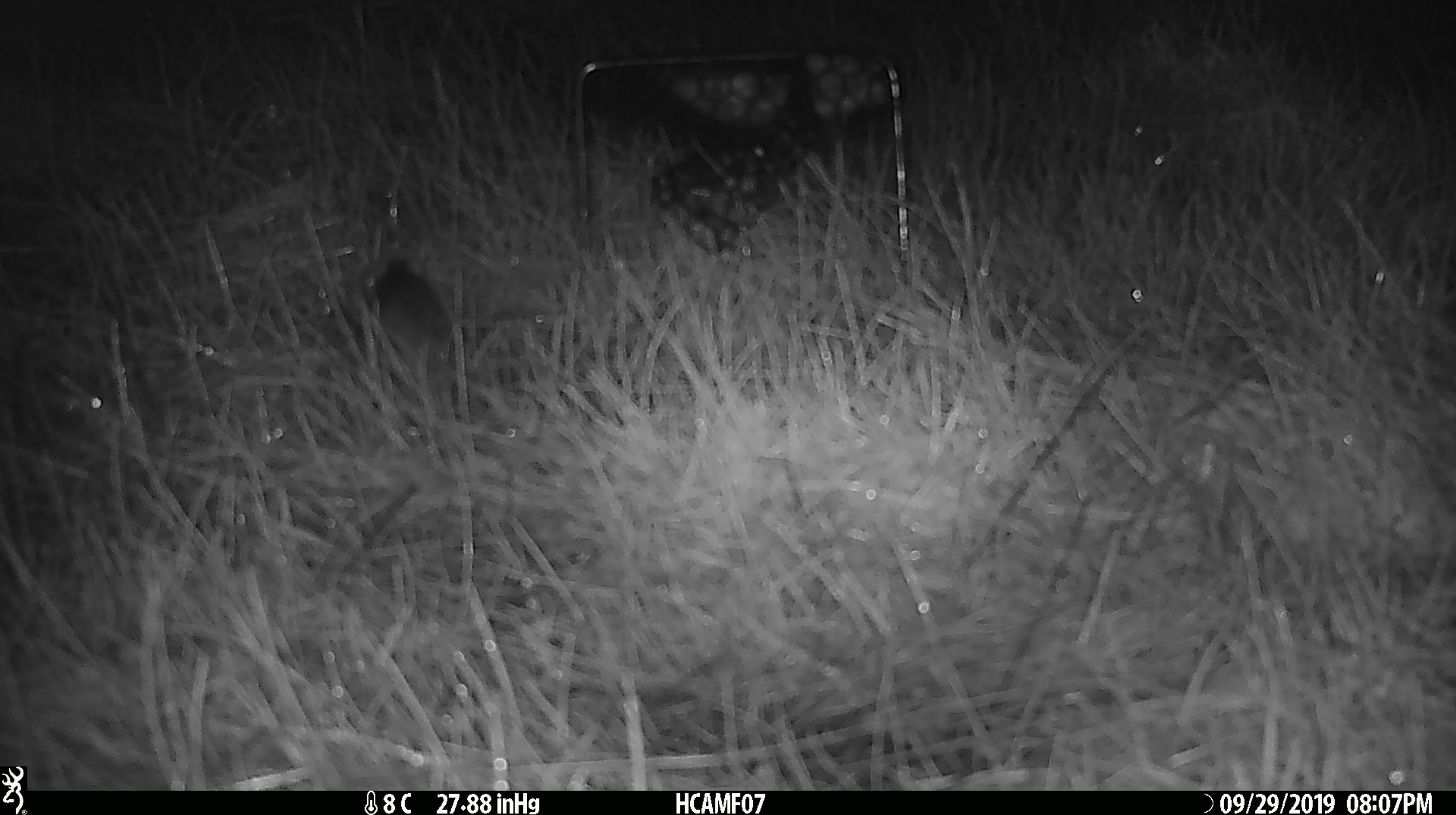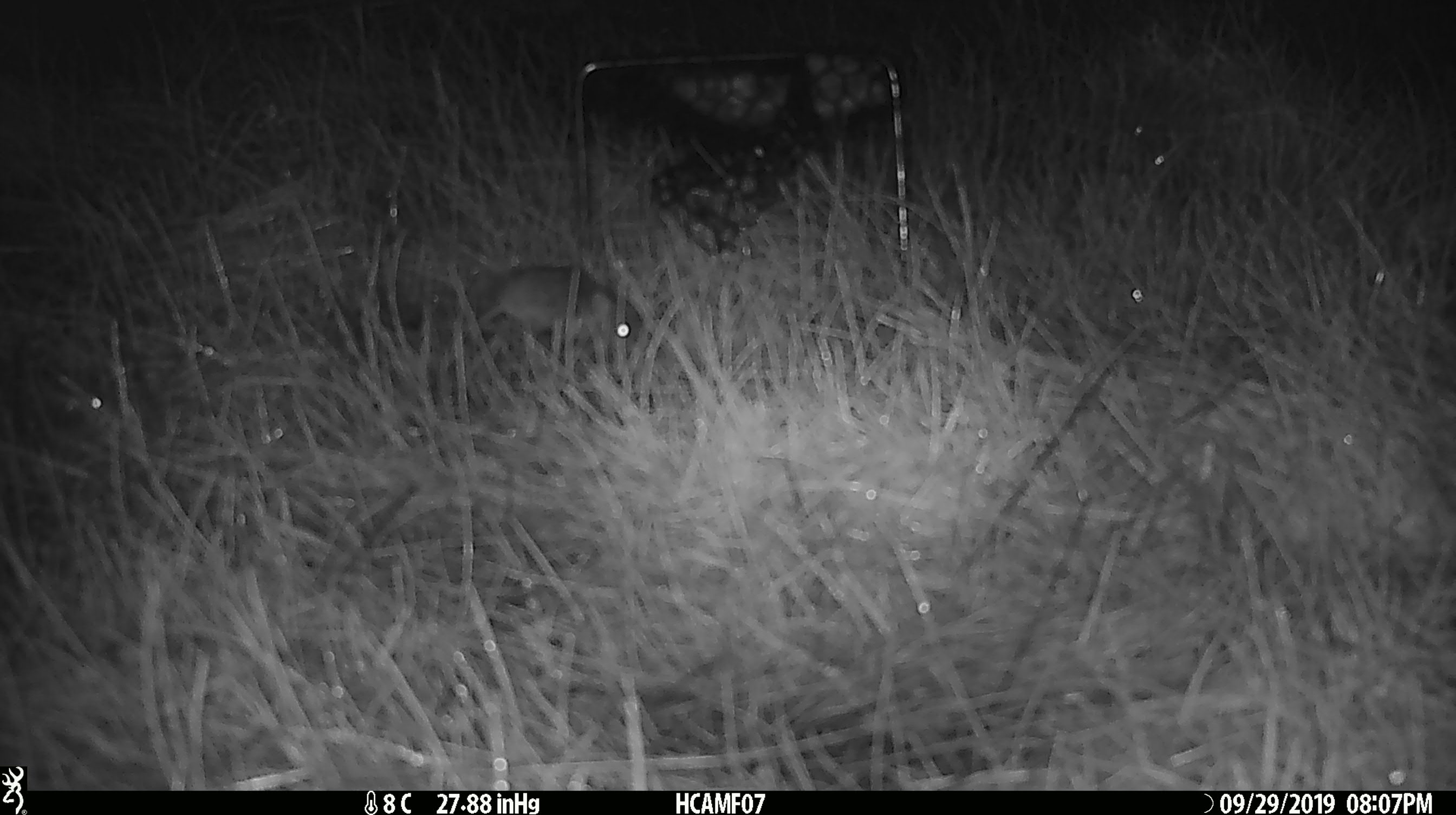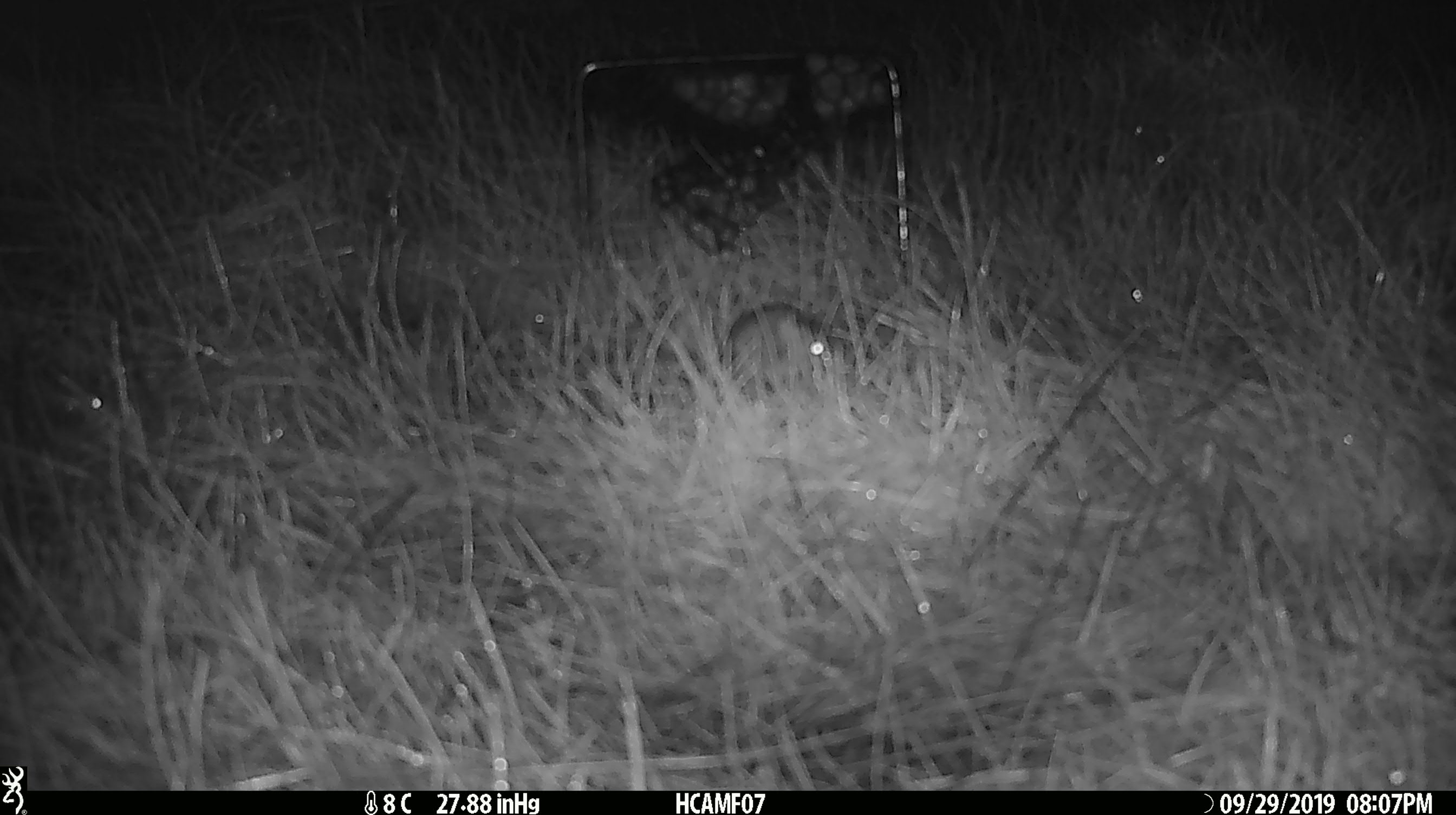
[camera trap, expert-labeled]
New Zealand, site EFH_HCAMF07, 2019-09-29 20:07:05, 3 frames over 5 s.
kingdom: Animalia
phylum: Chordata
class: Mammalia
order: Rodentia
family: Muridae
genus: Mus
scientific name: Mus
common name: mouse